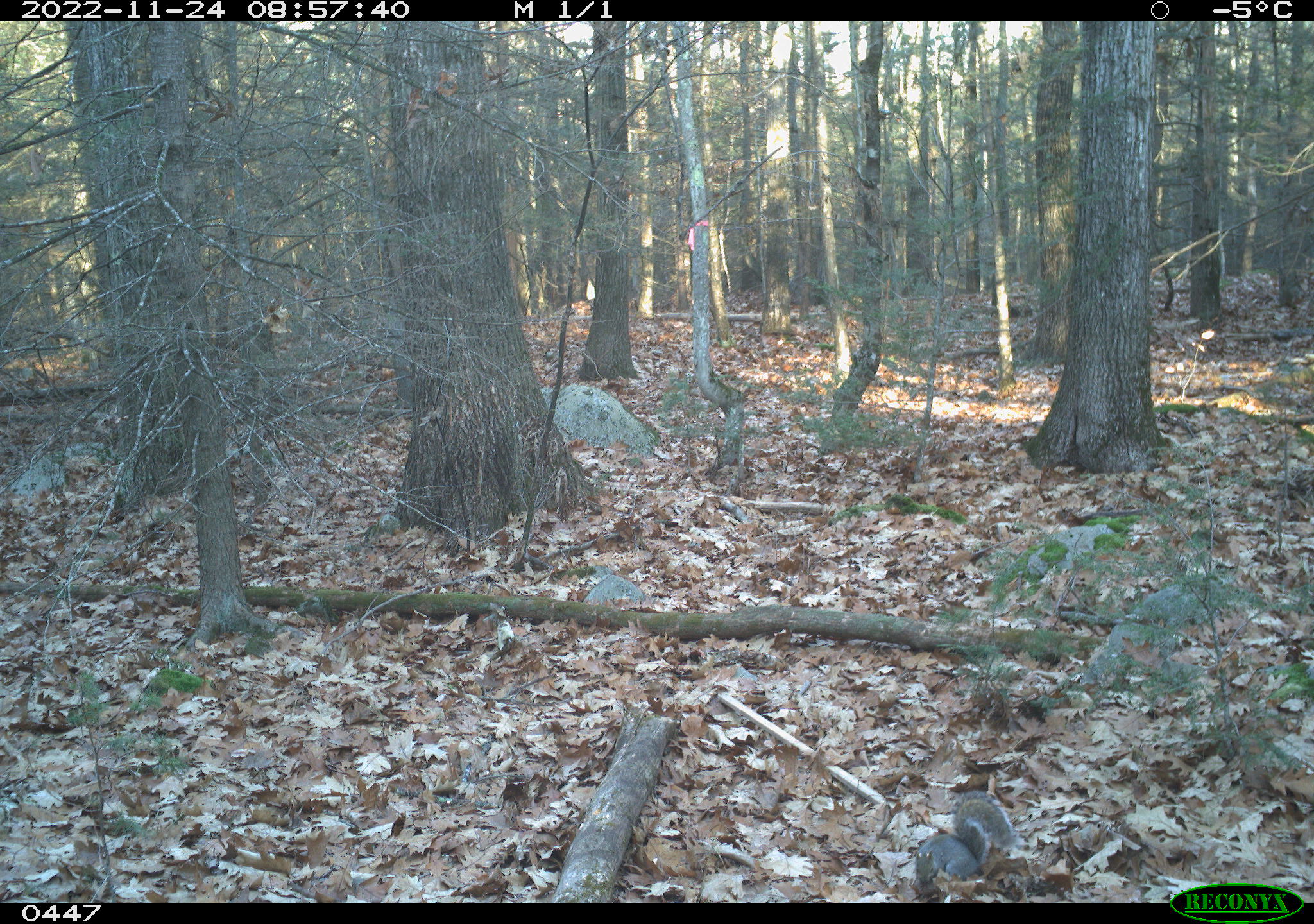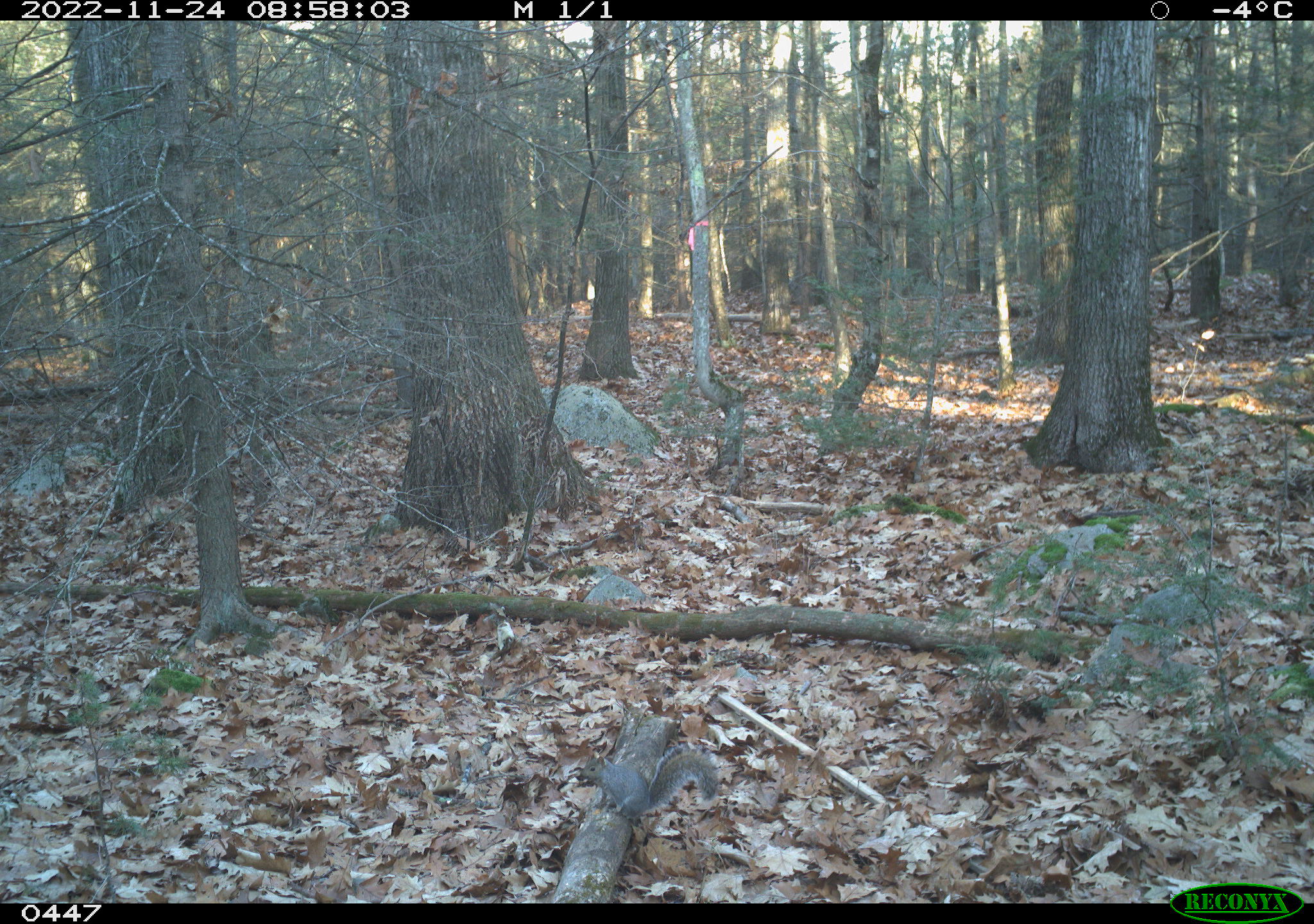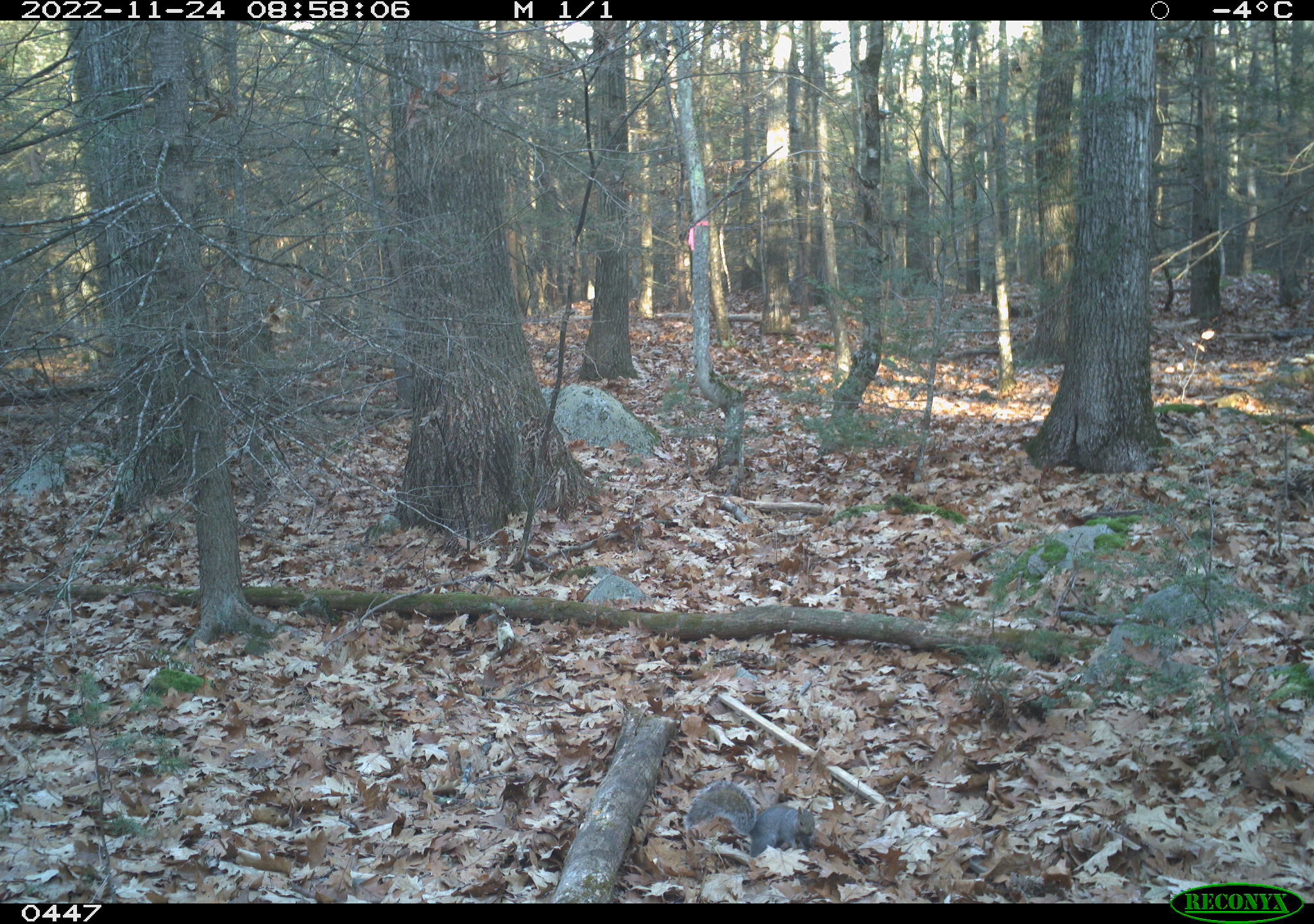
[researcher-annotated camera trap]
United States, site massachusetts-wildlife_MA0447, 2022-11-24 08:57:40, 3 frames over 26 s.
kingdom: Animalia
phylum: Chordata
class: Mammalia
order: Rodentia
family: Sciuridae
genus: Sciurus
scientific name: Sciurus carolinensis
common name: gray squirrel